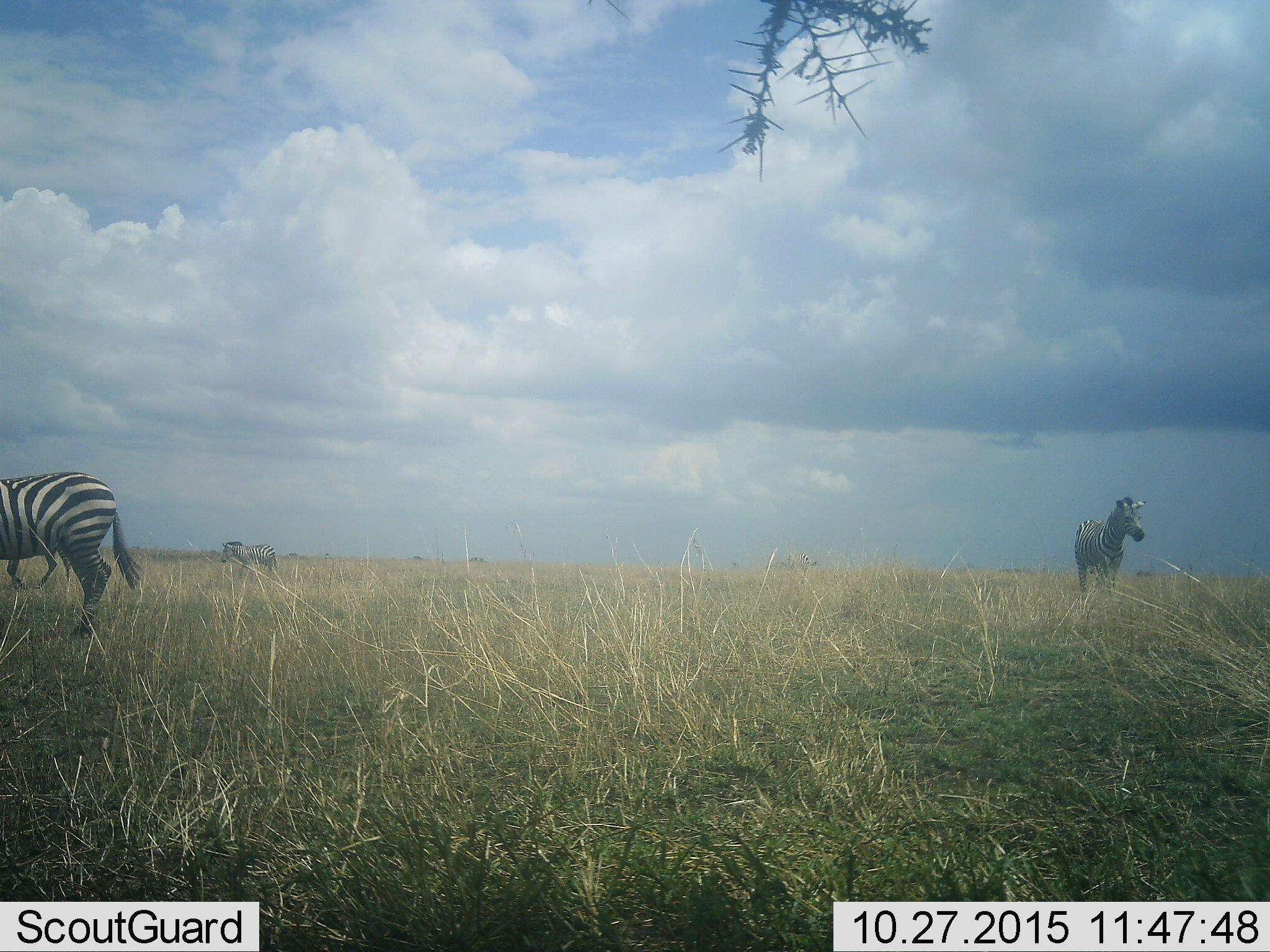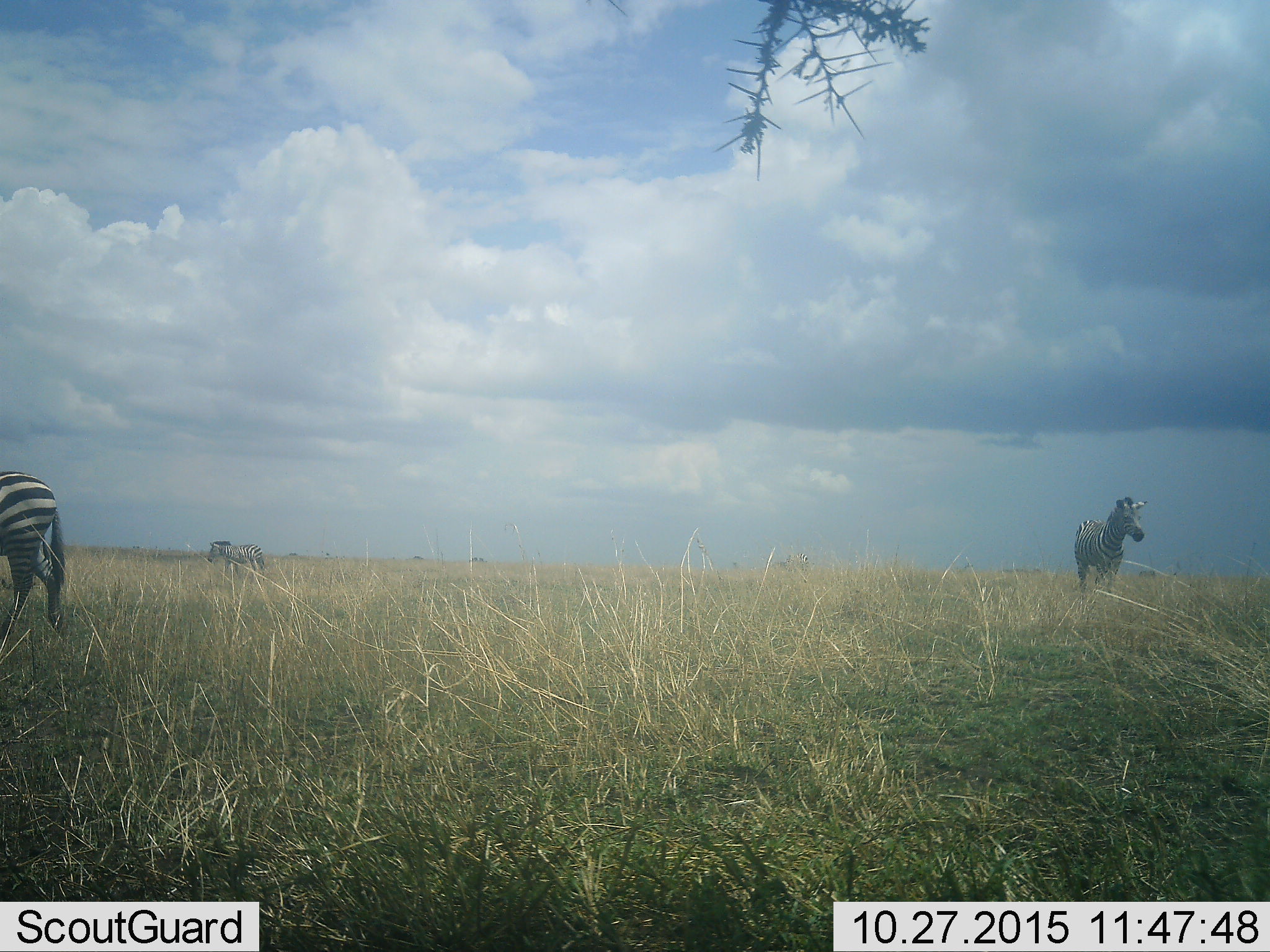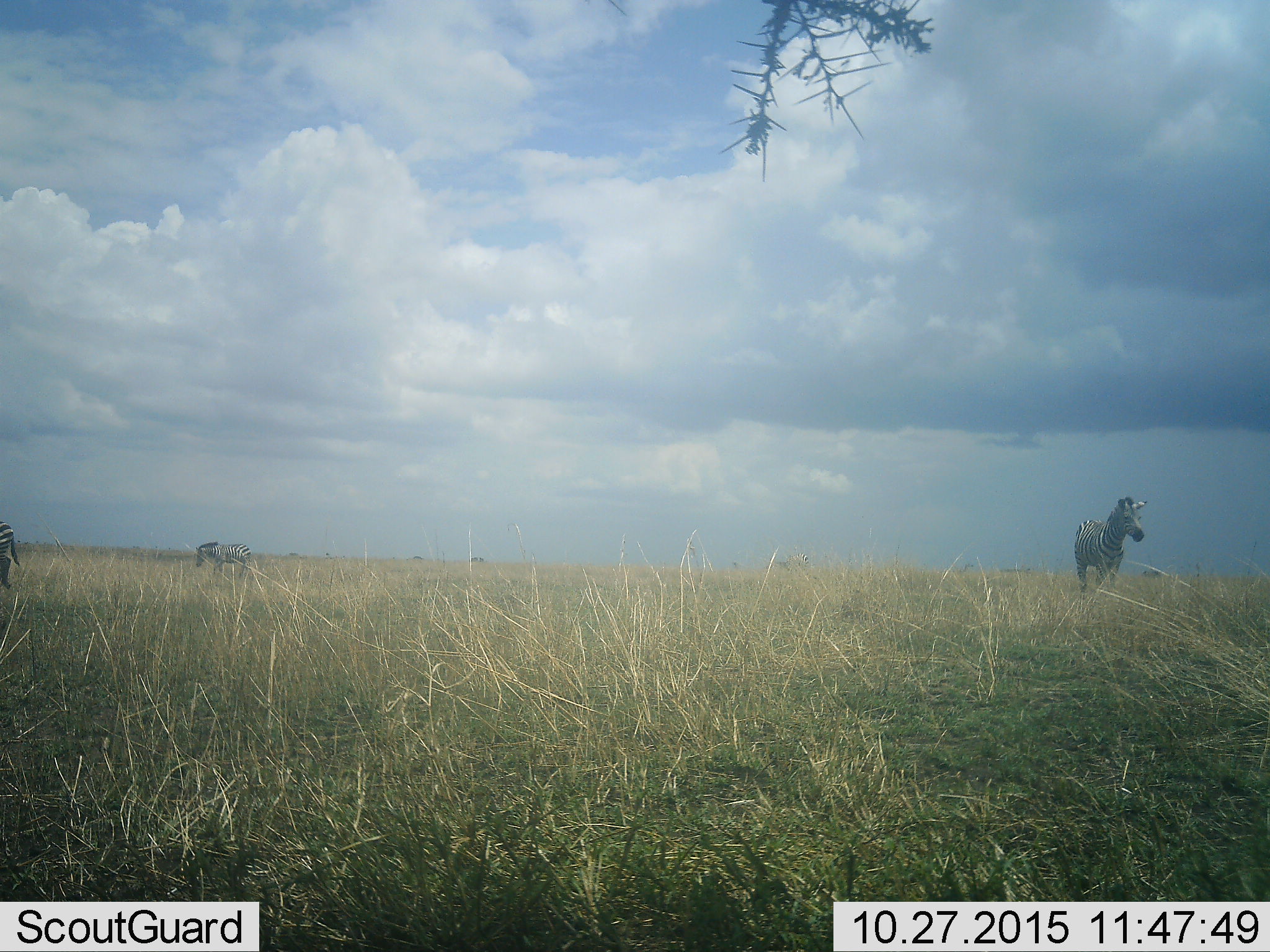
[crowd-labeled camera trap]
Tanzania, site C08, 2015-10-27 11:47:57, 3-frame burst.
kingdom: Animalia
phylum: Chordata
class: Mammalia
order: Perissodactyla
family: Equidae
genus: Equus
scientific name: Equus quagga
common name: plains zebra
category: zebra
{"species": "zebra (plains zebra) (Equus quagga)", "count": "3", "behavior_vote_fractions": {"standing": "57%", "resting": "7%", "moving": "79%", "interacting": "0%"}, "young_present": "7%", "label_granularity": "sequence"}